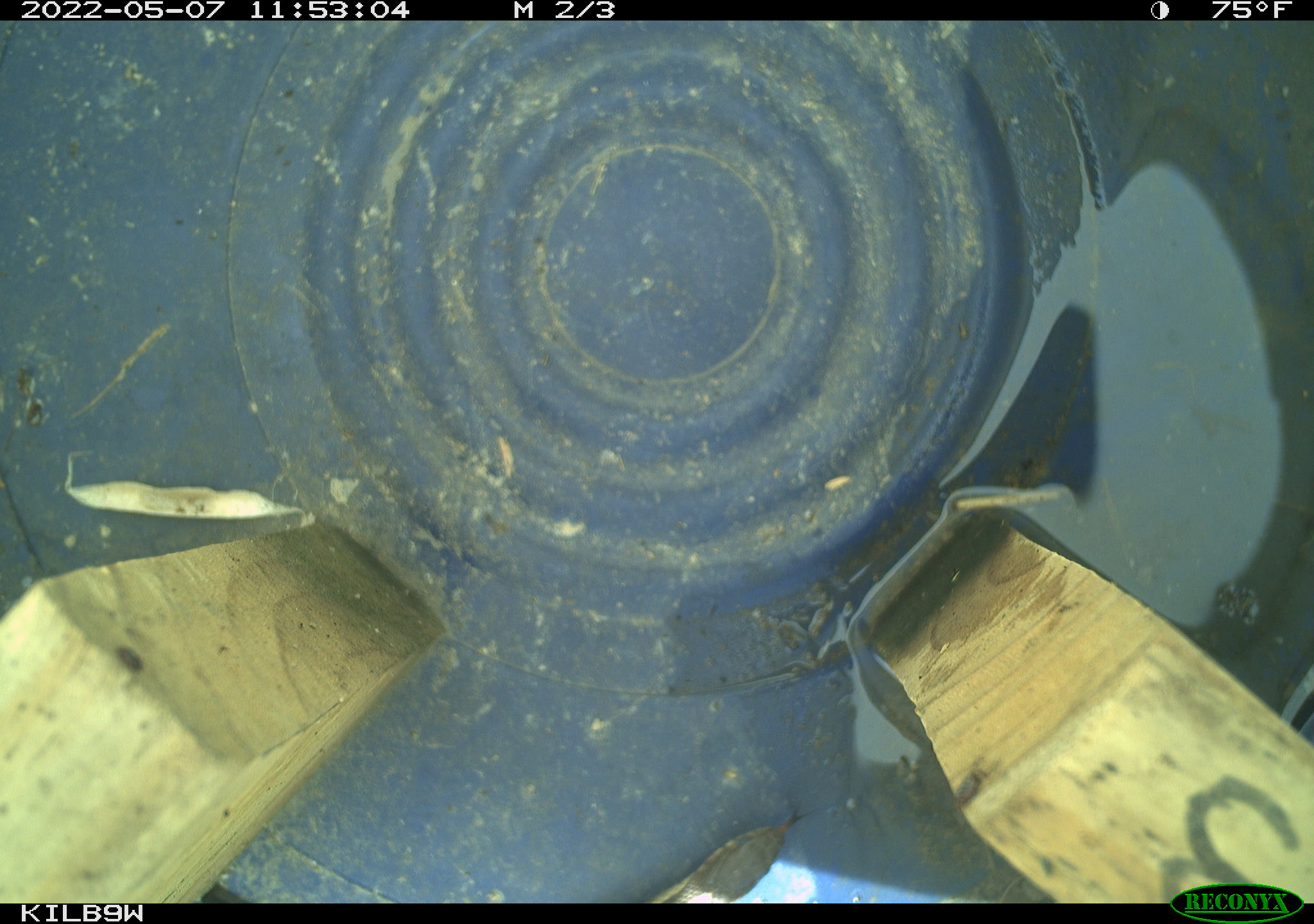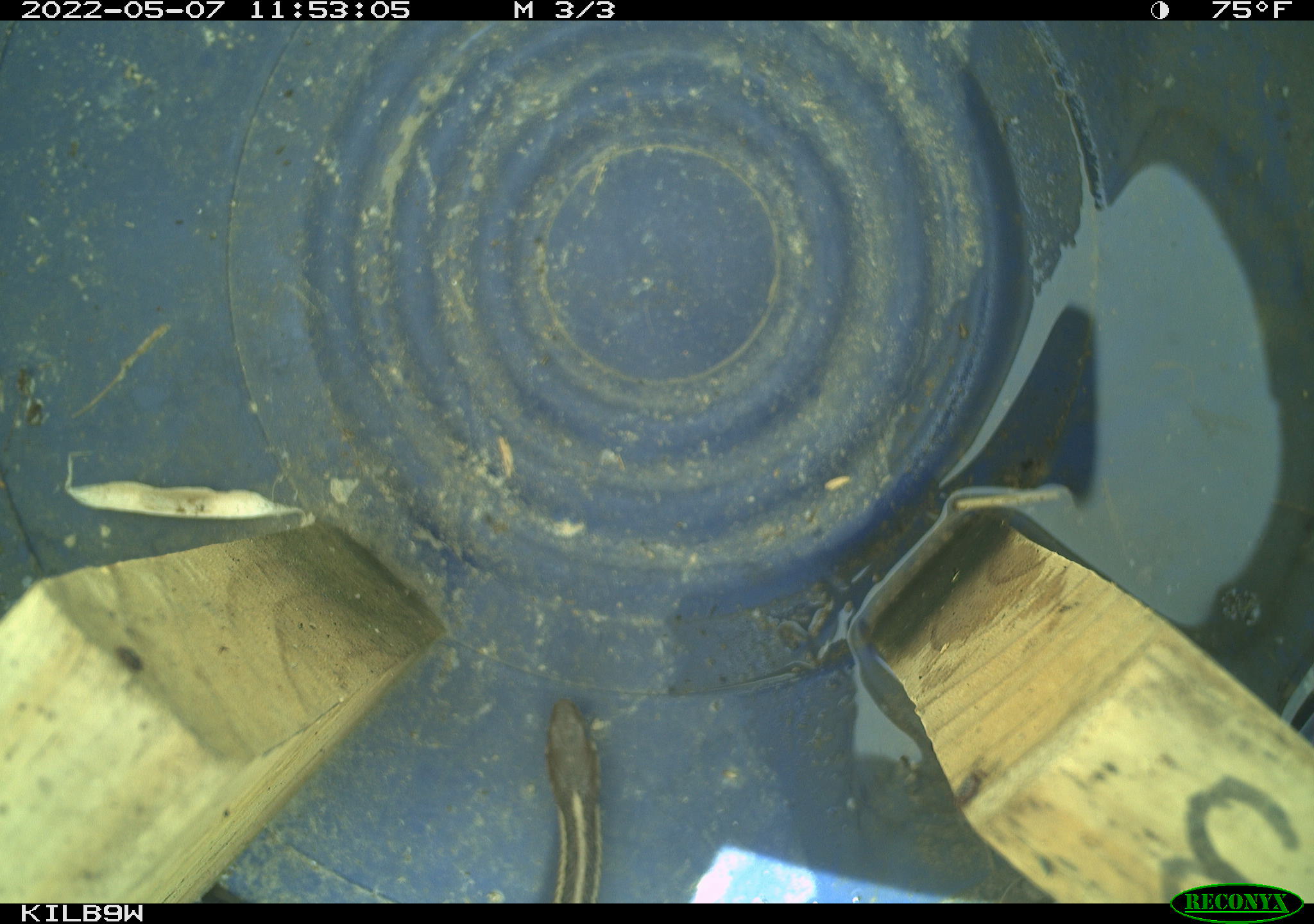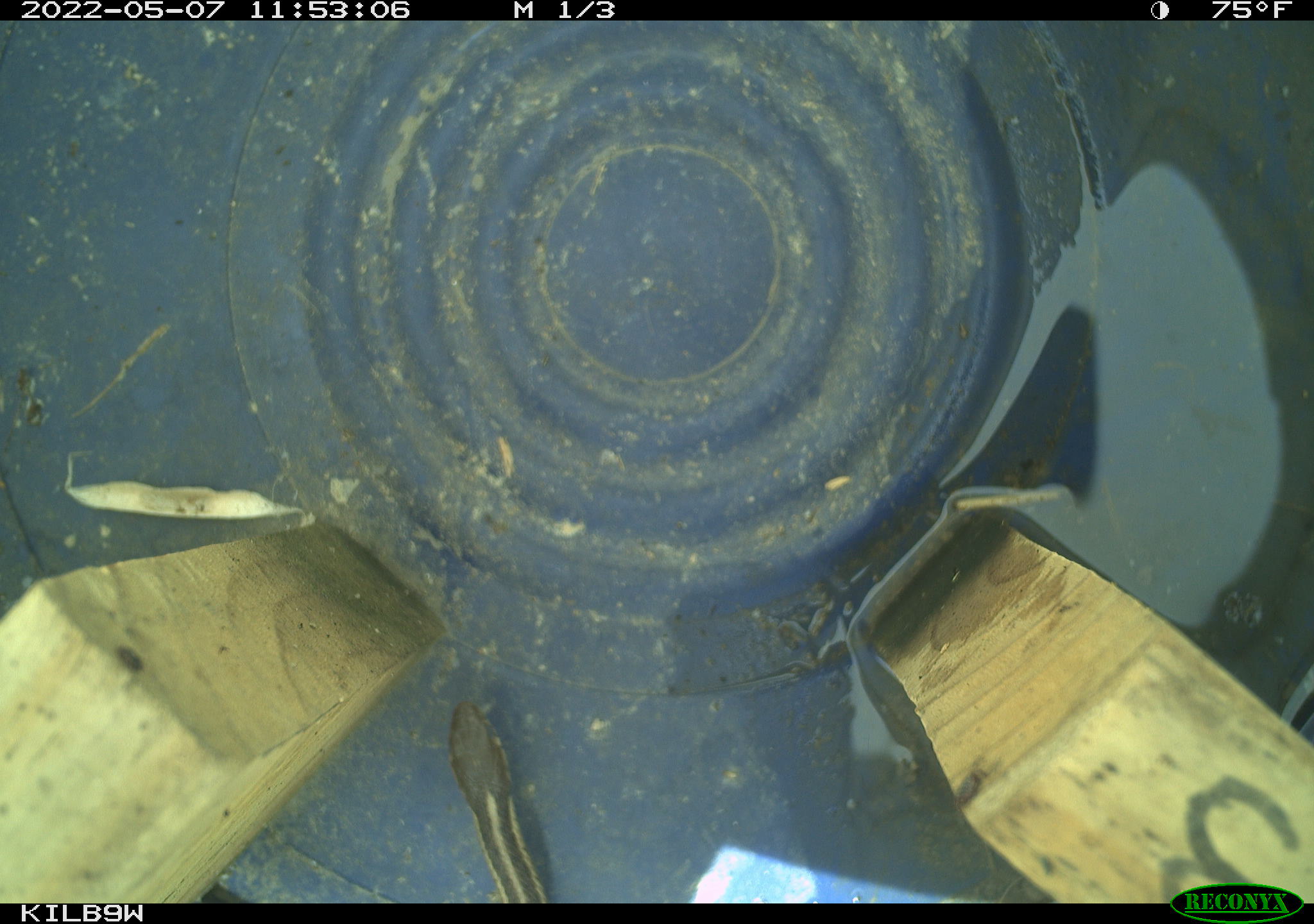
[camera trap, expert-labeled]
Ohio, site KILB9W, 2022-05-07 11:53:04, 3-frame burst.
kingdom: Animalia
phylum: Chordata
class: Reptilia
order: Squamata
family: Colubridae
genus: Thamnophis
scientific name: Thamnophis sirtalis sirtalis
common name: eastern gartersnake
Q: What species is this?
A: Eastern gartersnake (Thamnophis sirtalis sirtalis).